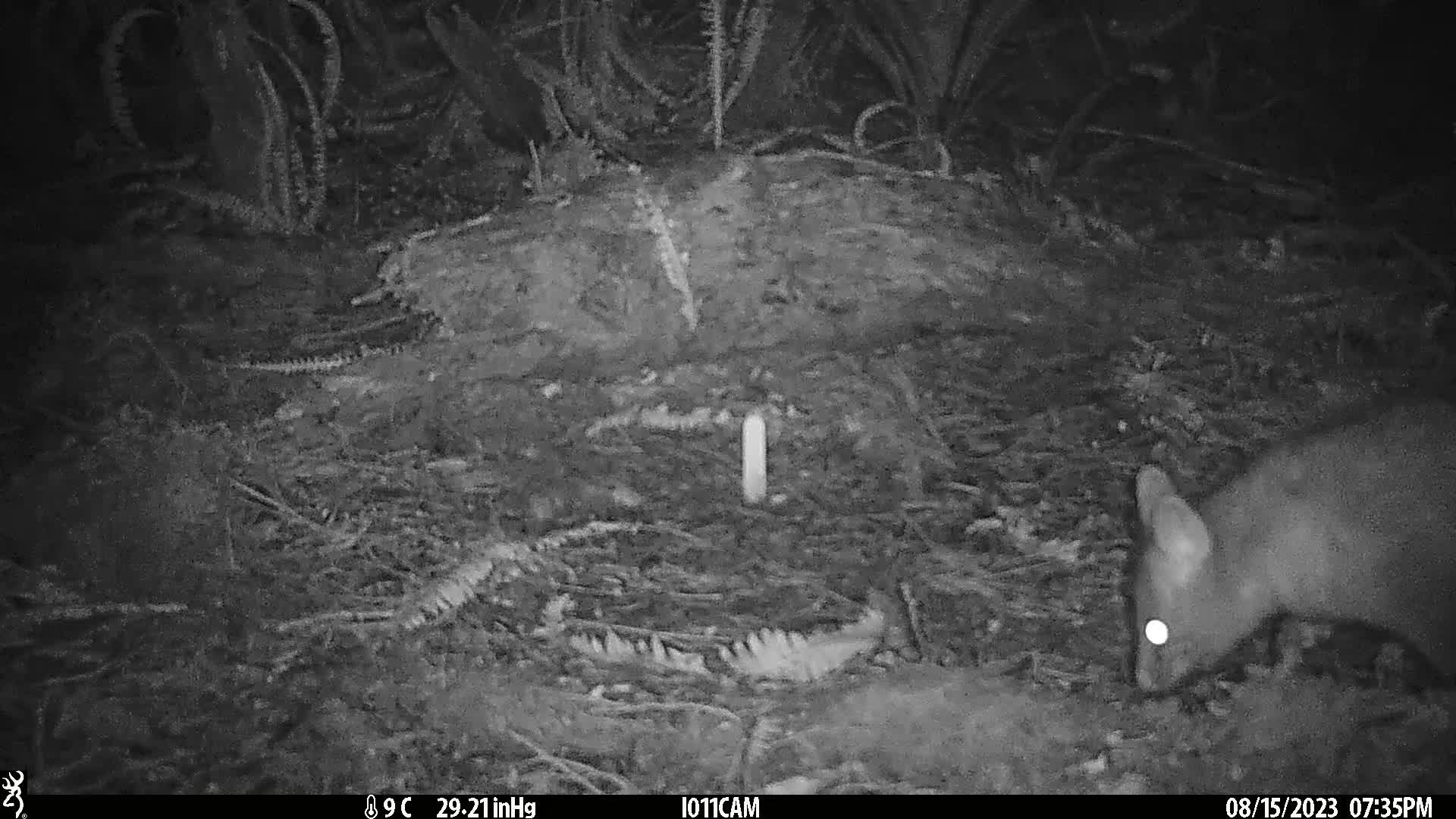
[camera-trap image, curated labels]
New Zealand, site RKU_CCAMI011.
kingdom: Animalia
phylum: Chordata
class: Mammalia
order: Diprotodontia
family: Phalangeridae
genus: Trichosurus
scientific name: Trichosurus vulpecula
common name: common brushtail possum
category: possum